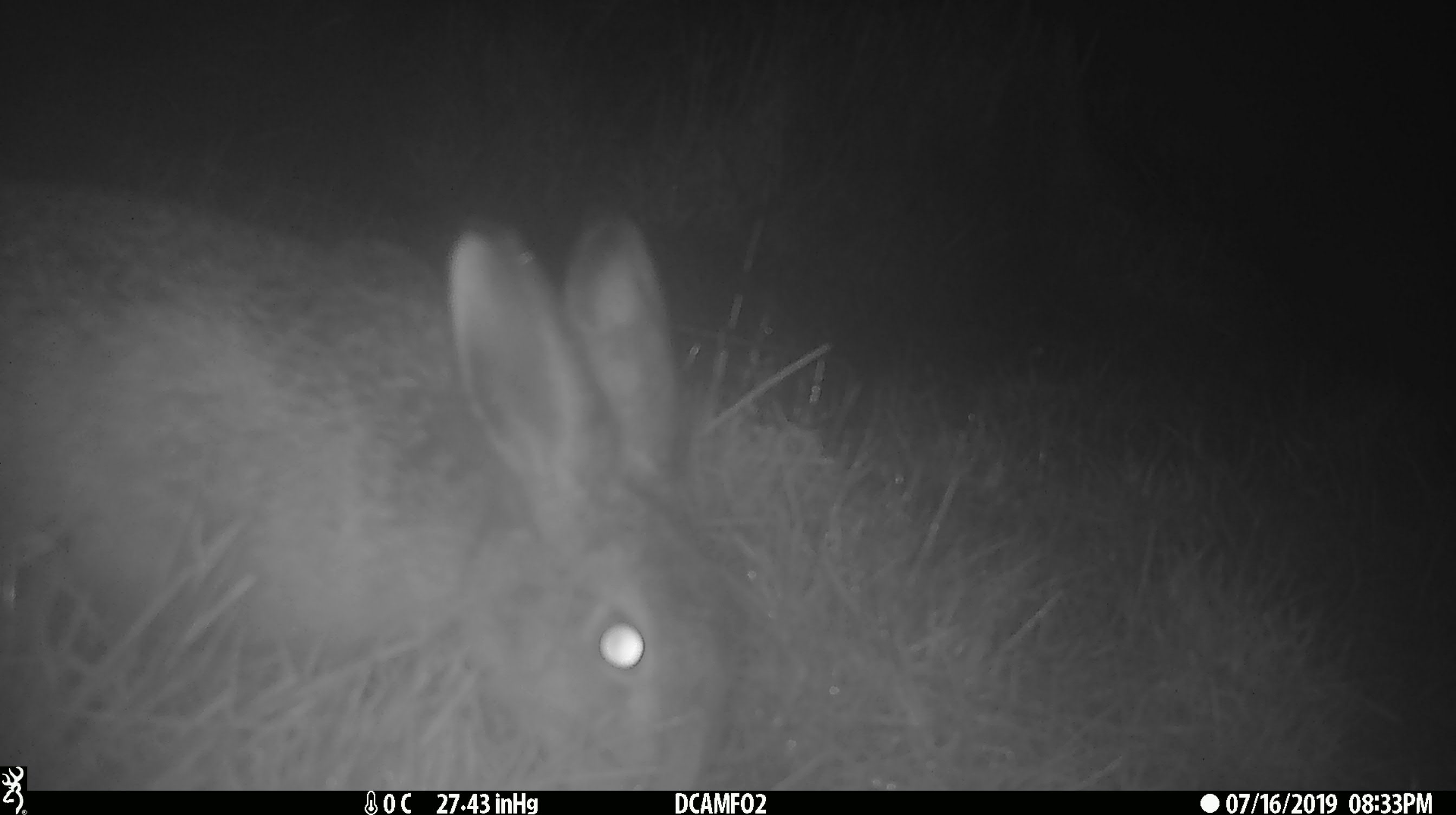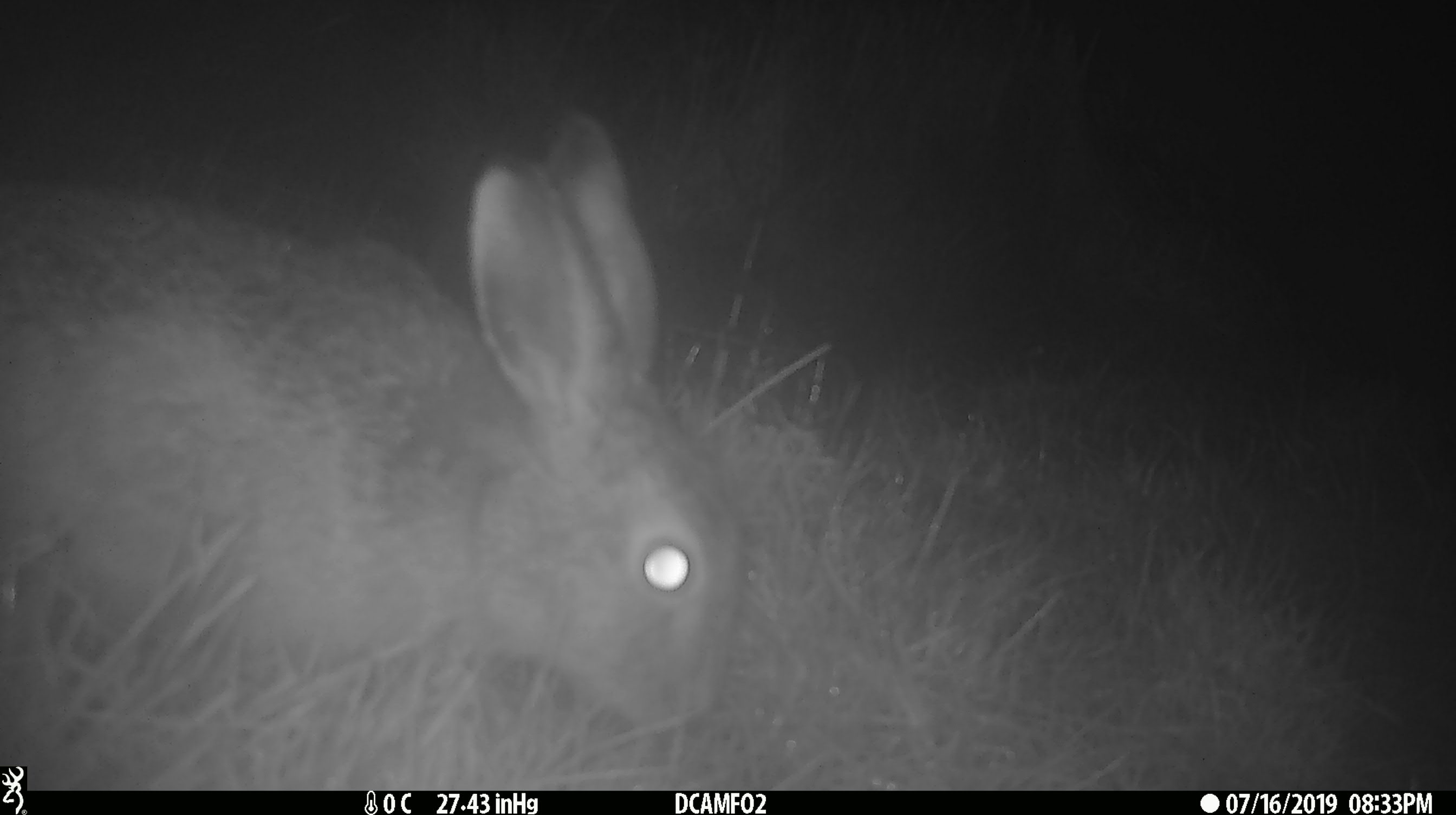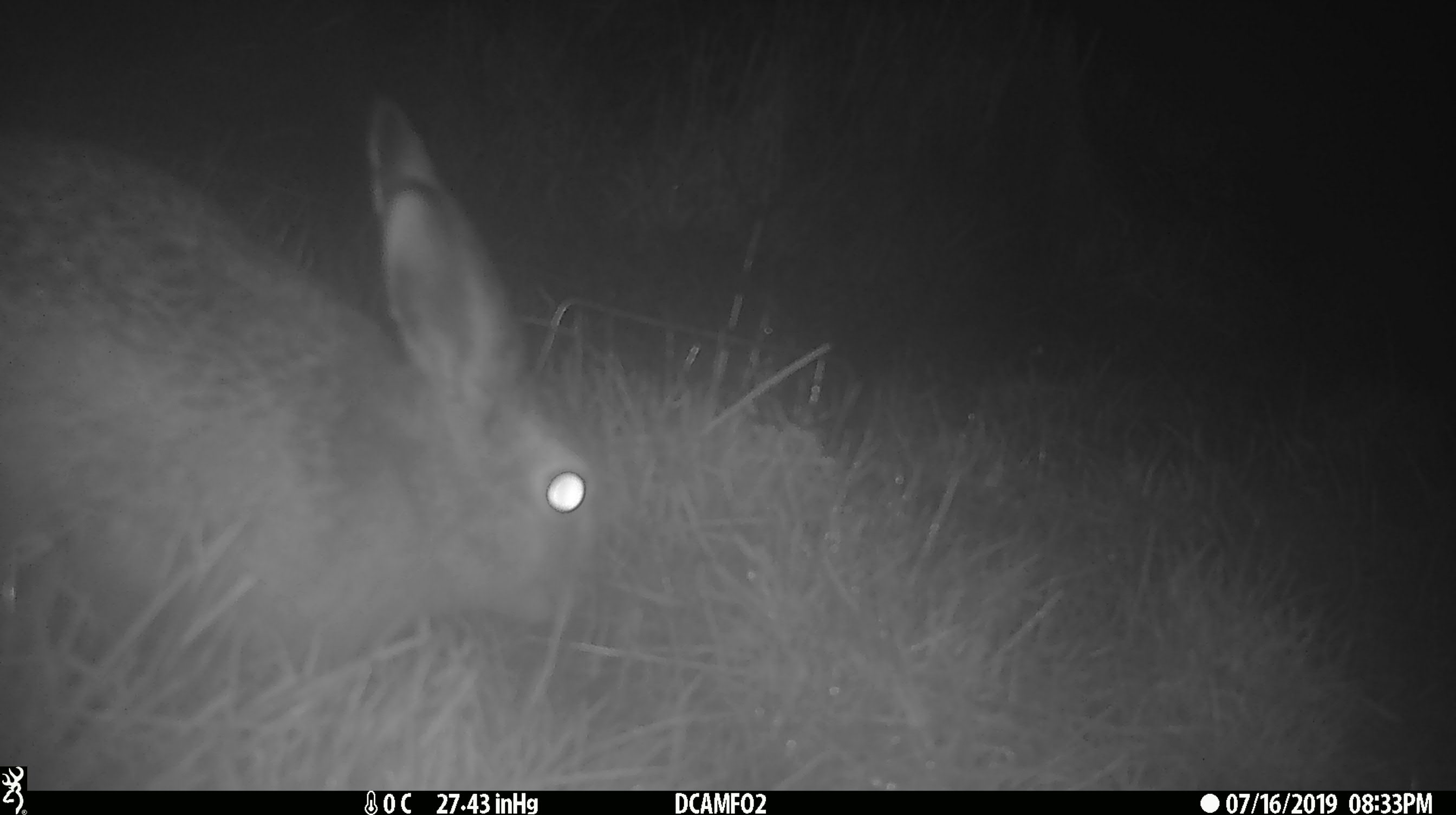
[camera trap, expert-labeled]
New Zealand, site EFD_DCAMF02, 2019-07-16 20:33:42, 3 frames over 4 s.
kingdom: Animalia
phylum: Chordata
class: Mammalia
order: Lagomorpha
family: Leporidae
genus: Lepus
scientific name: Lepus europaeus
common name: brown hare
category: hare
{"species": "hare (brown hare) (Lepus europaeus)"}